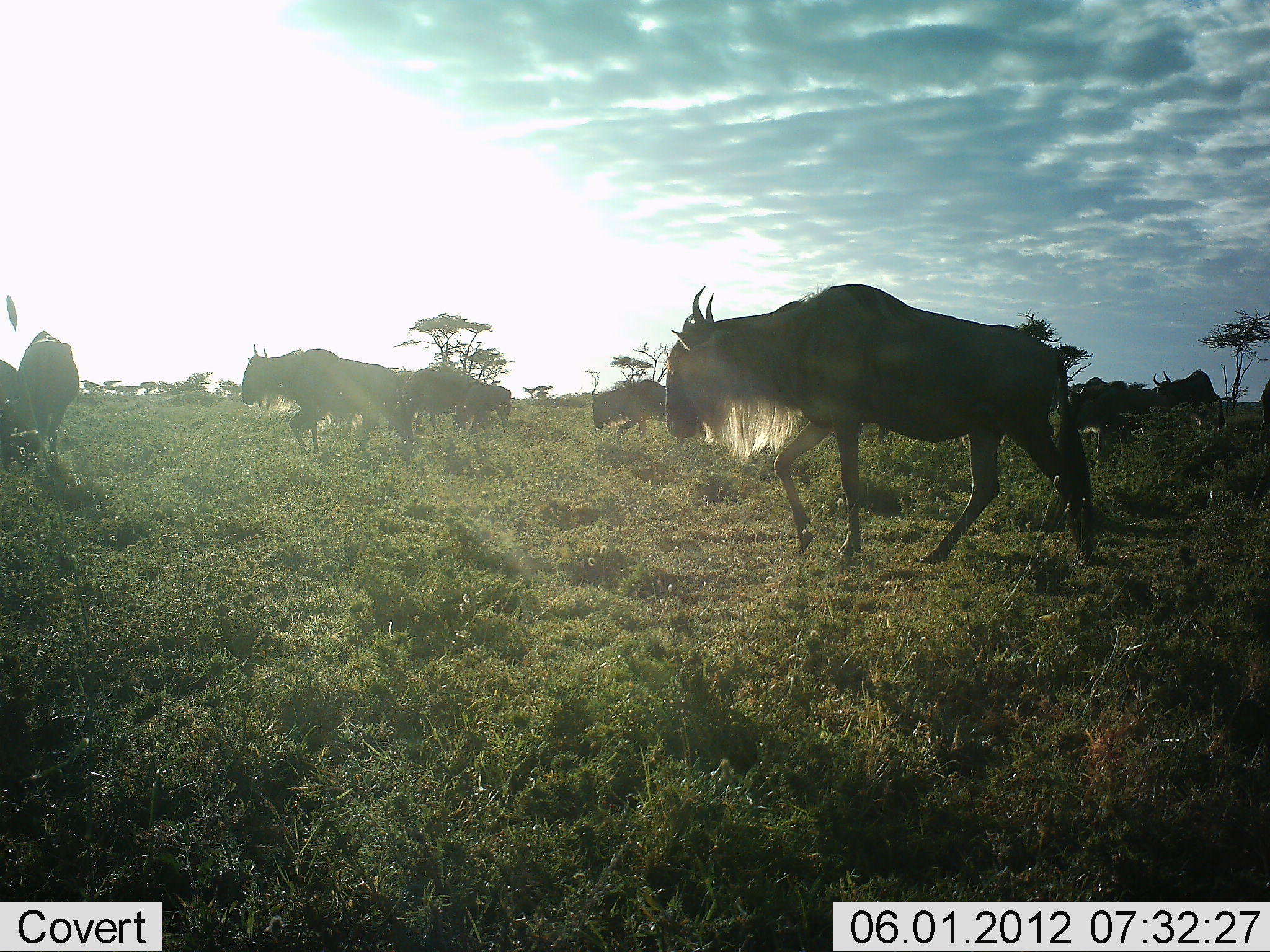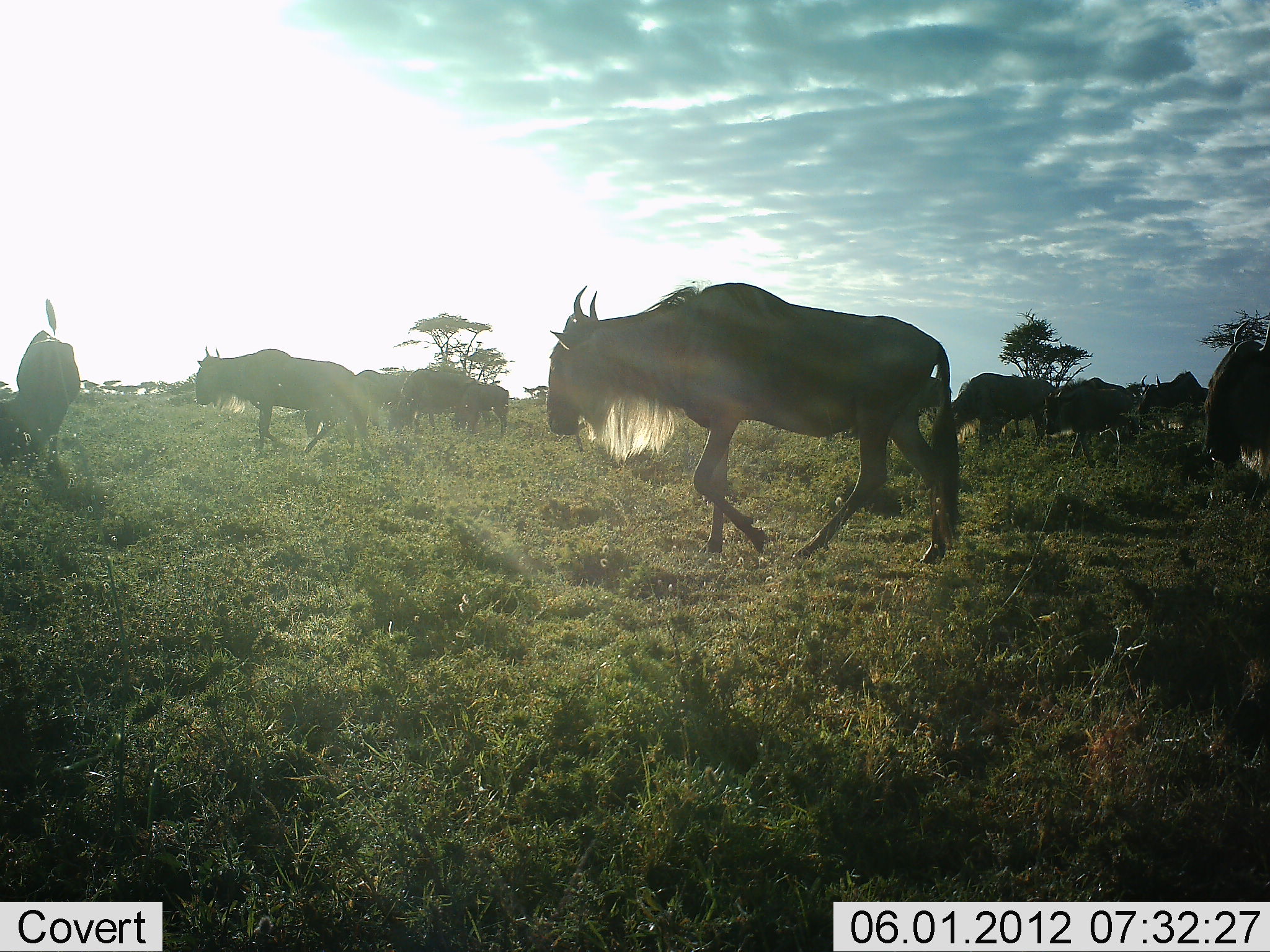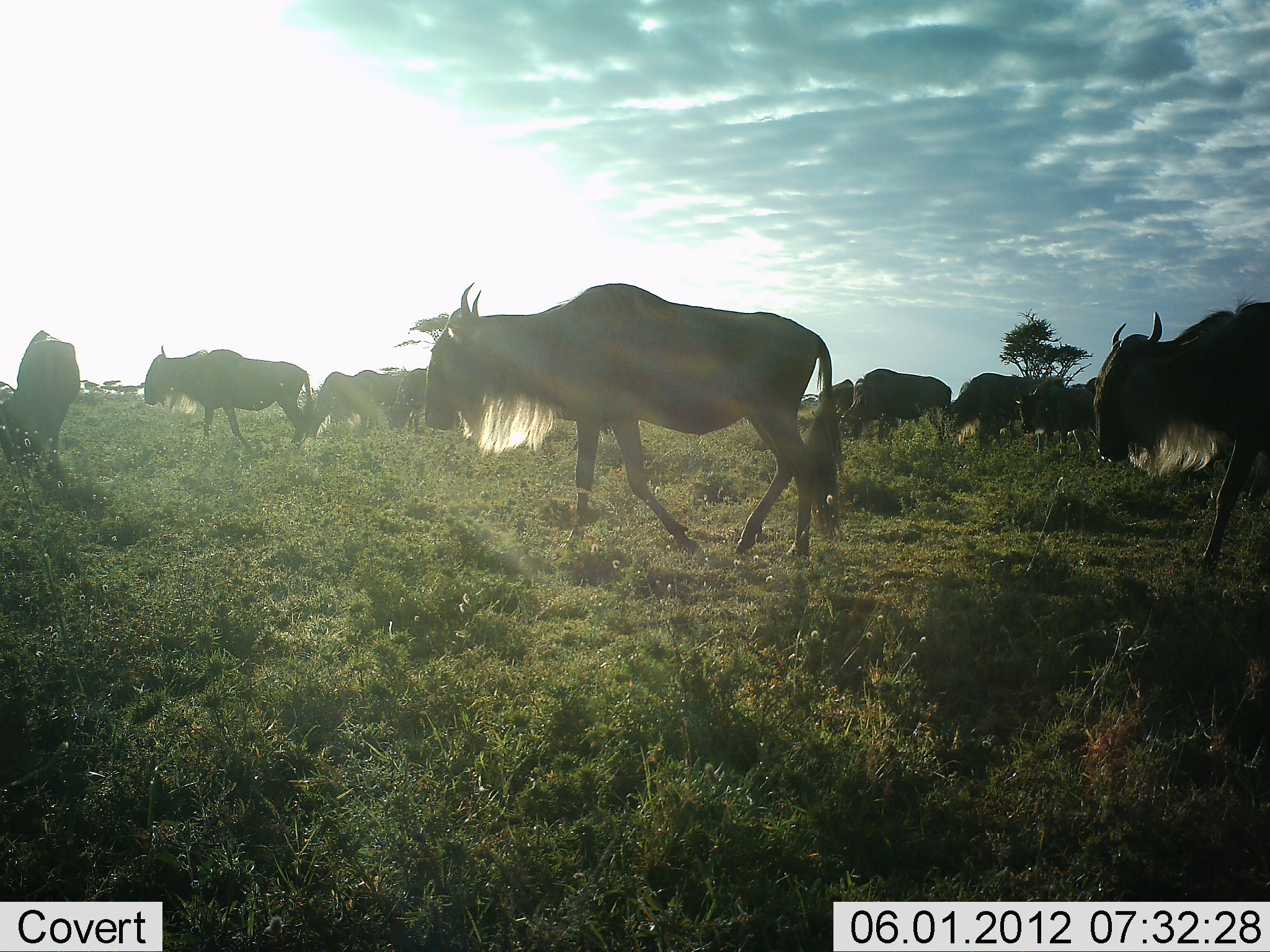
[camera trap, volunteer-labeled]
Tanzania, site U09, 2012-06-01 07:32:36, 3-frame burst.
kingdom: Animalia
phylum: Chordata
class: Mammalia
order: Artiodactyla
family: Bovidae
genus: Connochaetes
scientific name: Connochaetes taurinus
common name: blue wildebeest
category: wildebeest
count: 11-50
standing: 20%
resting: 0%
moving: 100%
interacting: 0%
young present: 10%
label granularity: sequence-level